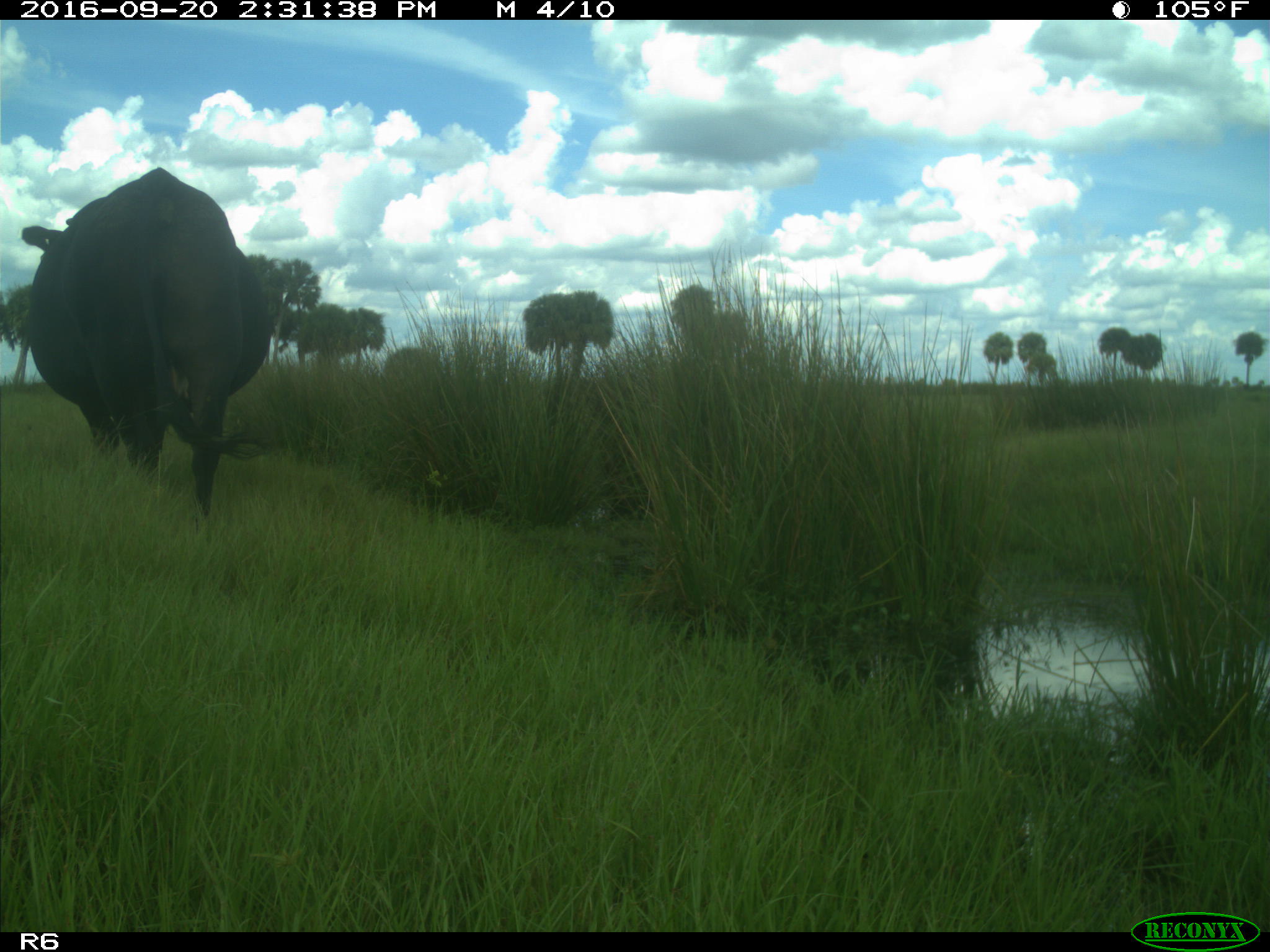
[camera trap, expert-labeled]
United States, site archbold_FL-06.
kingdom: Animalia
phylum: Chordata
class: Mammalia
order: Artiodactyla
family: Bovidae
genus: Bos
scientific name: Bos taurus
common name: domestic cow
Bos taurus (domestic cow).